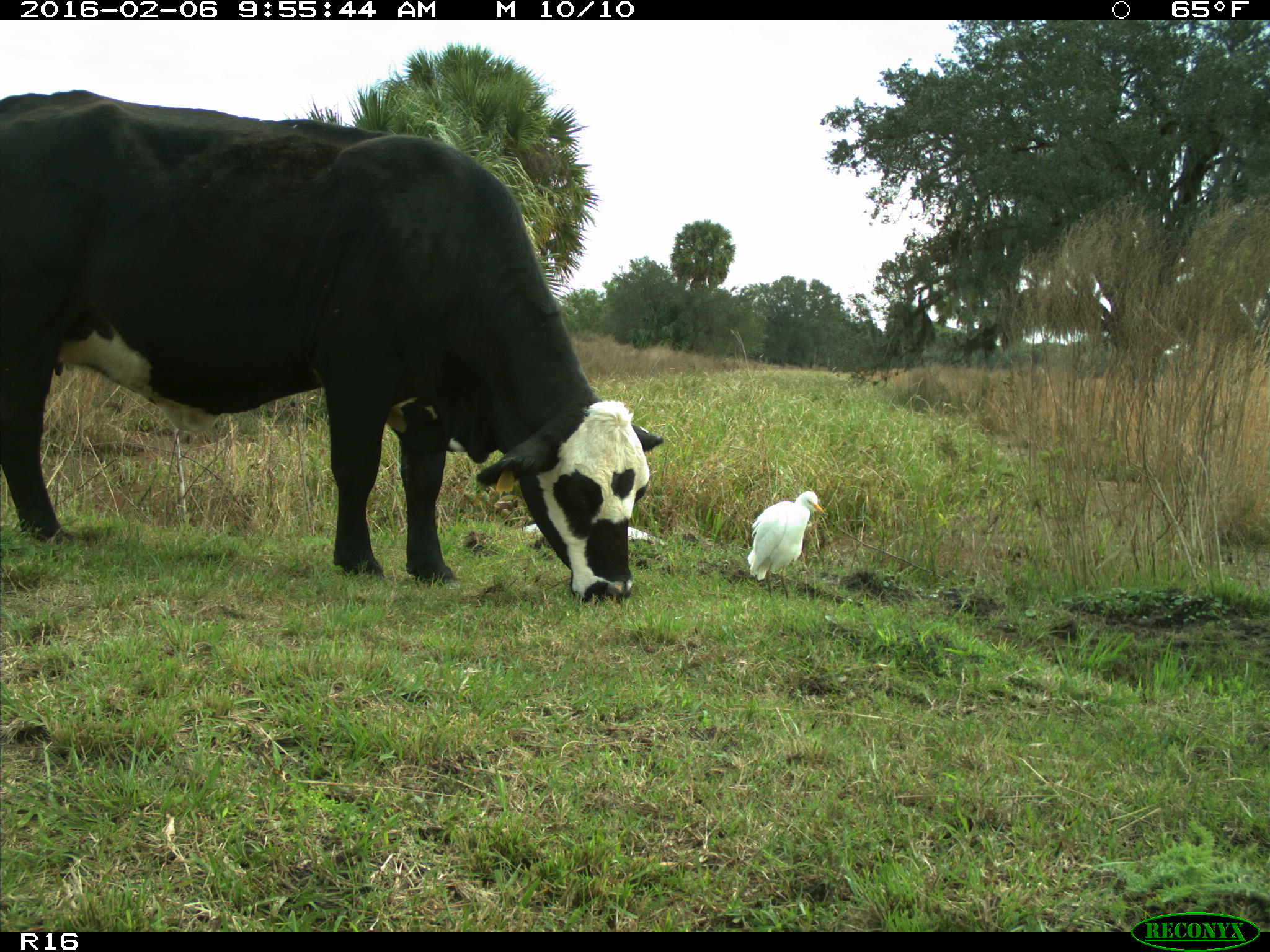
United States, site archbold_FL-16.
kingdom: Animalia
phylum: Chordata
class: Mammalia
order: Artiodactyla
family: Bovidae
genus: Bos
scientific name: Bos taurus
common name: domestic cow